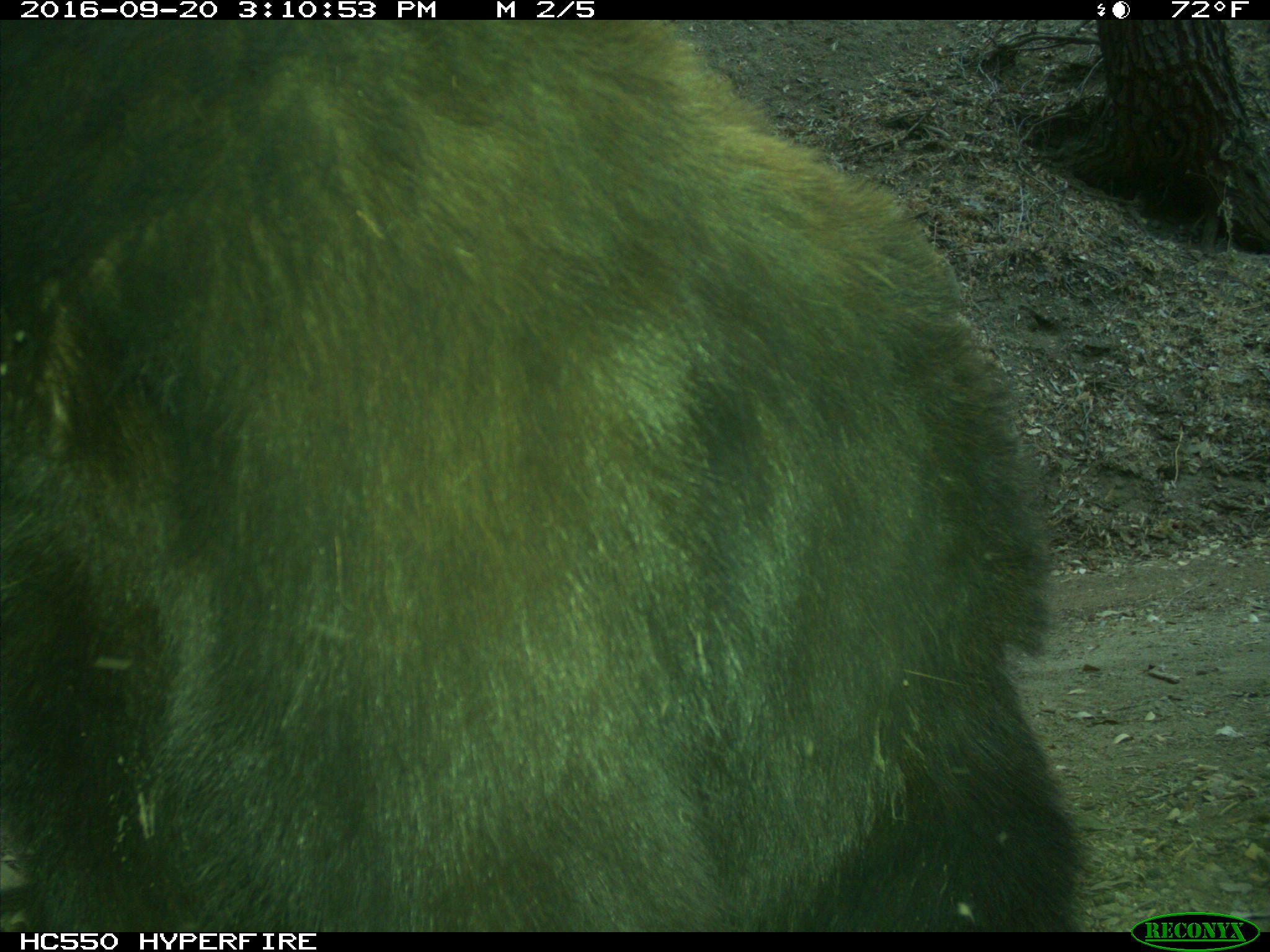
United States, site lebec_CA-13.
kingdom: Animalia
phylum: Chordata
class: Mammalia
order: Carnivora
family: Ursidae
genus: Ursus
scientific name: Ursus americanus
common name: american black bear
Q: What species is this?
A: Ursus americanus (american black bear).